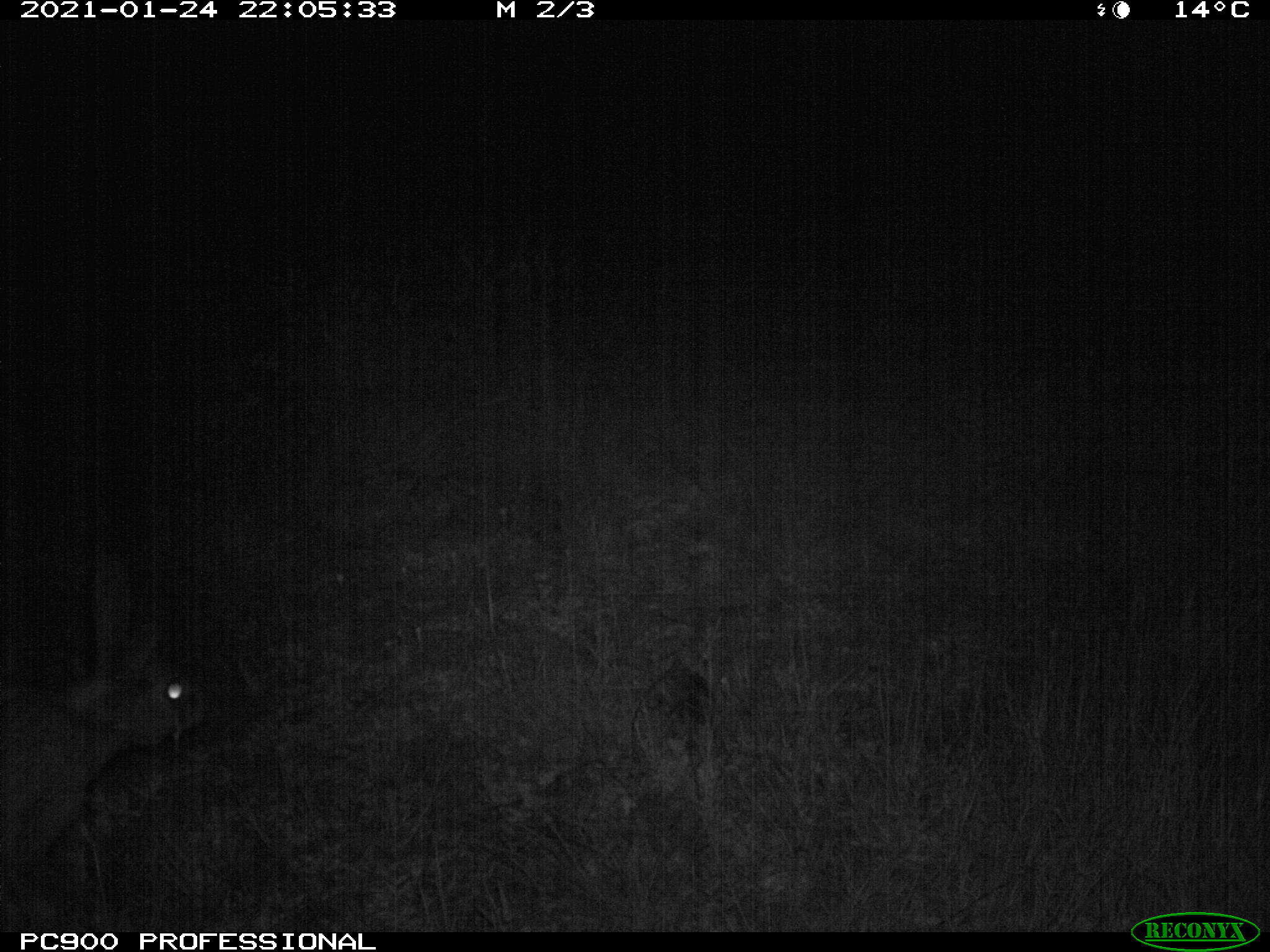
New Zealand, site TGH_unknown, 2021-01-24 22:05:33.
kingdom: Animalia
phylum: Chordata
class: Mammalia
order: Lagomorpha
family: Leporidae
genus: Oryctolagus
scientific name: Oryctolagus cuniculus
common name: european rabbit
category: rabbit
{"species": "rabbit (european rabbit) (Oryctolagus cuniculus)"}